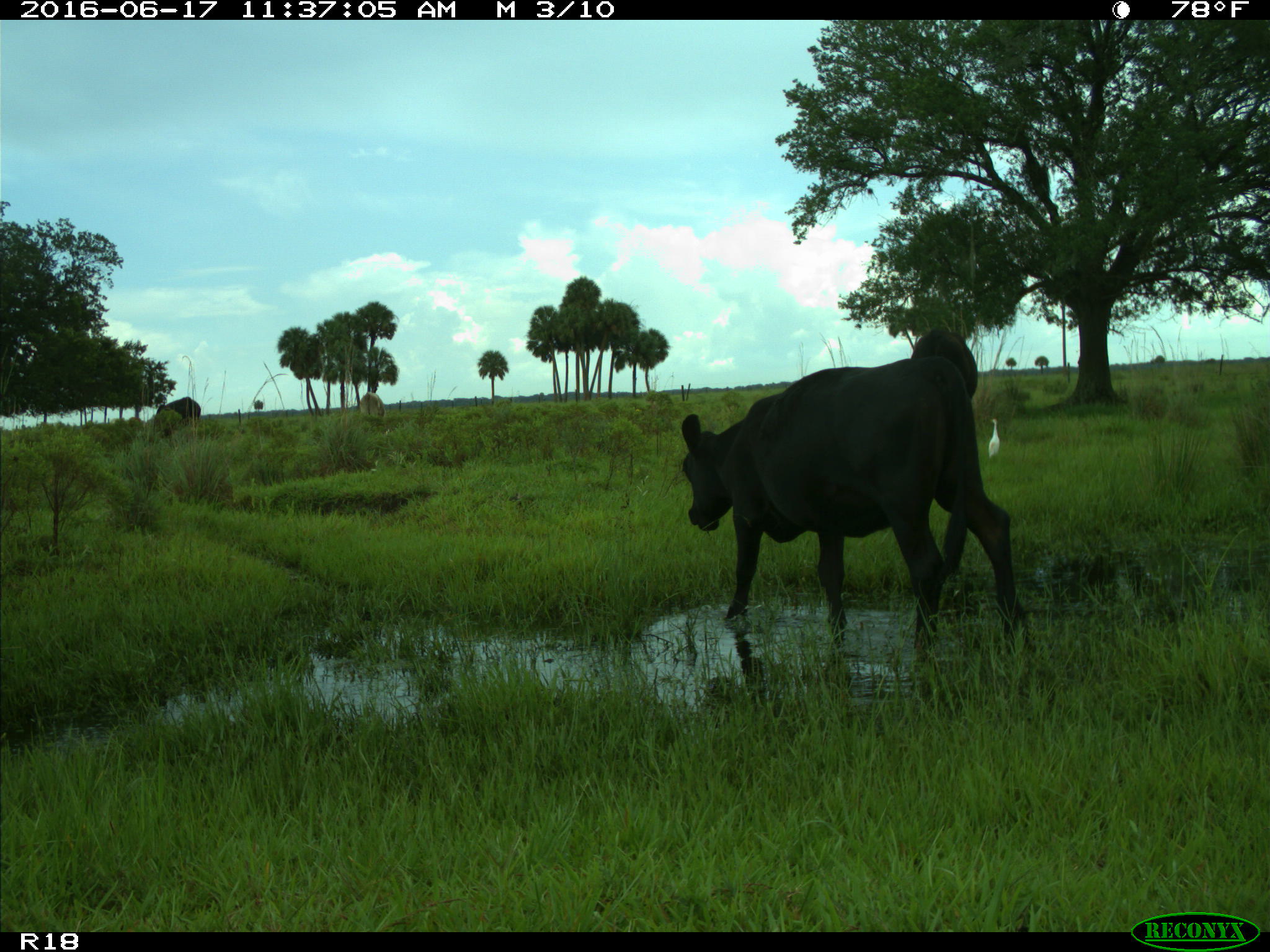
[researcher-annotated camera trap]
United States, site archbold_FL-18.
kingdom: Animalia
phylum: Chordata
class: Mammalia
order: Artiodactyla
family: Bovidae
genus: Bos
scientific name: Bos taurus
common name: domestic cow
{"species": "Bos taurus (domestic cow)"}